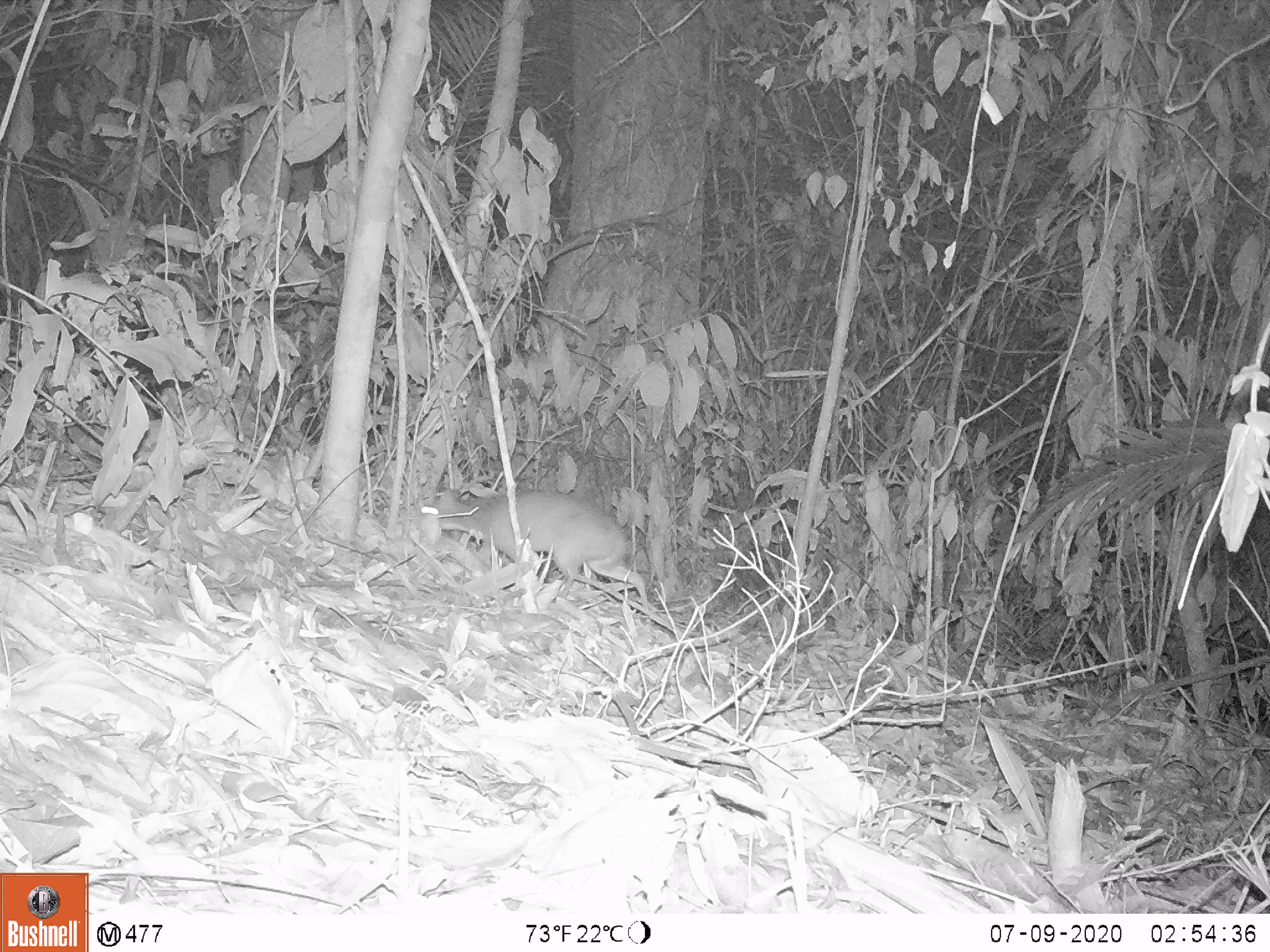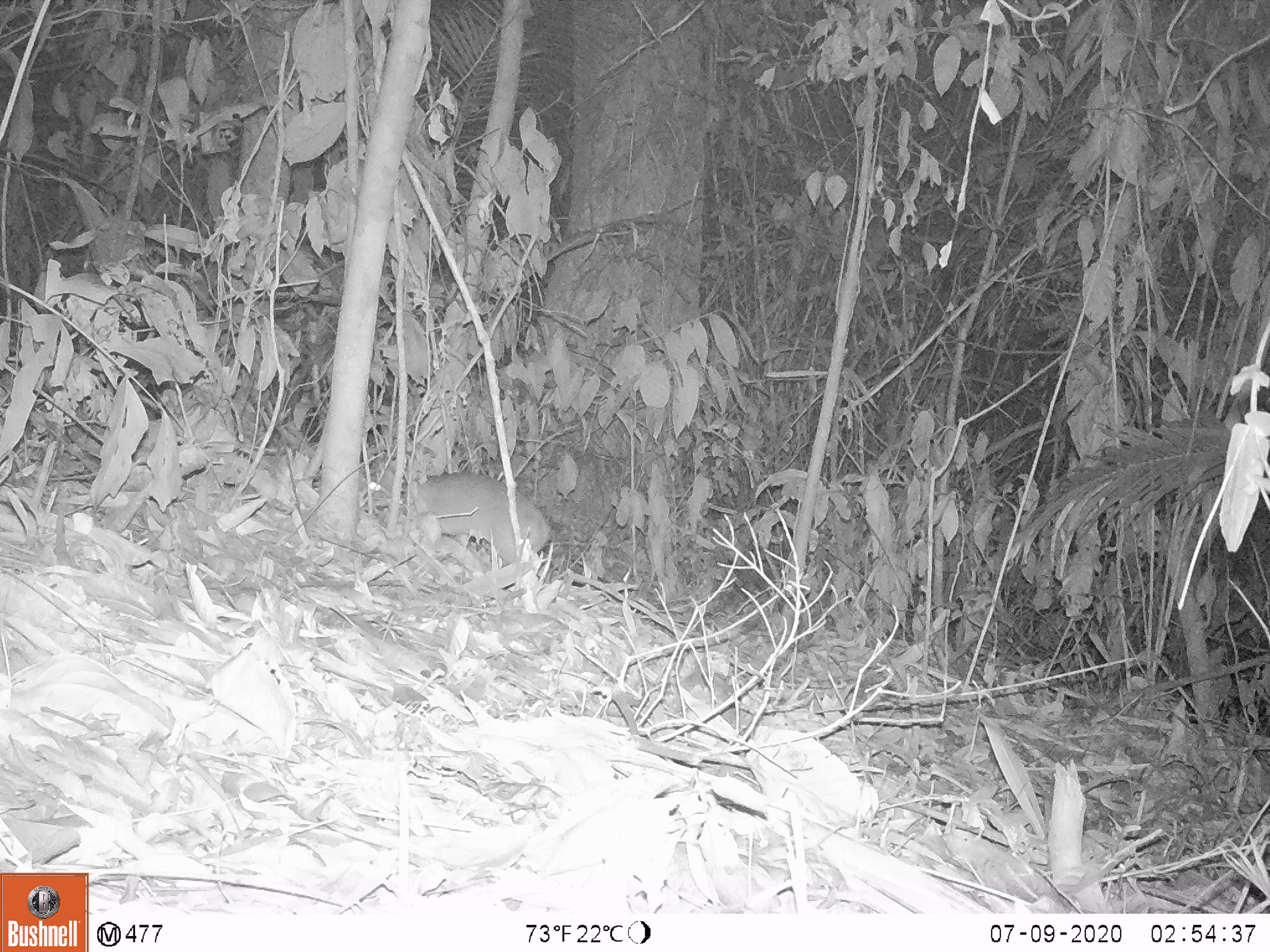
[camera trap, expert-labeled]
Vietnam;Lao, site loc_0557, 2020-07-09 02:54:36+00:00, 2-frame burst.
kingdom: Animalia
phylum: Chordata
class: Mammalia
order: Artiodactyla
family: Tragulidae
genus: Moschiola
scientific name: Moschiola meminna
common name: chevrotain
Chevrotain (Moschiola meminna). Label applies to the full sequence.